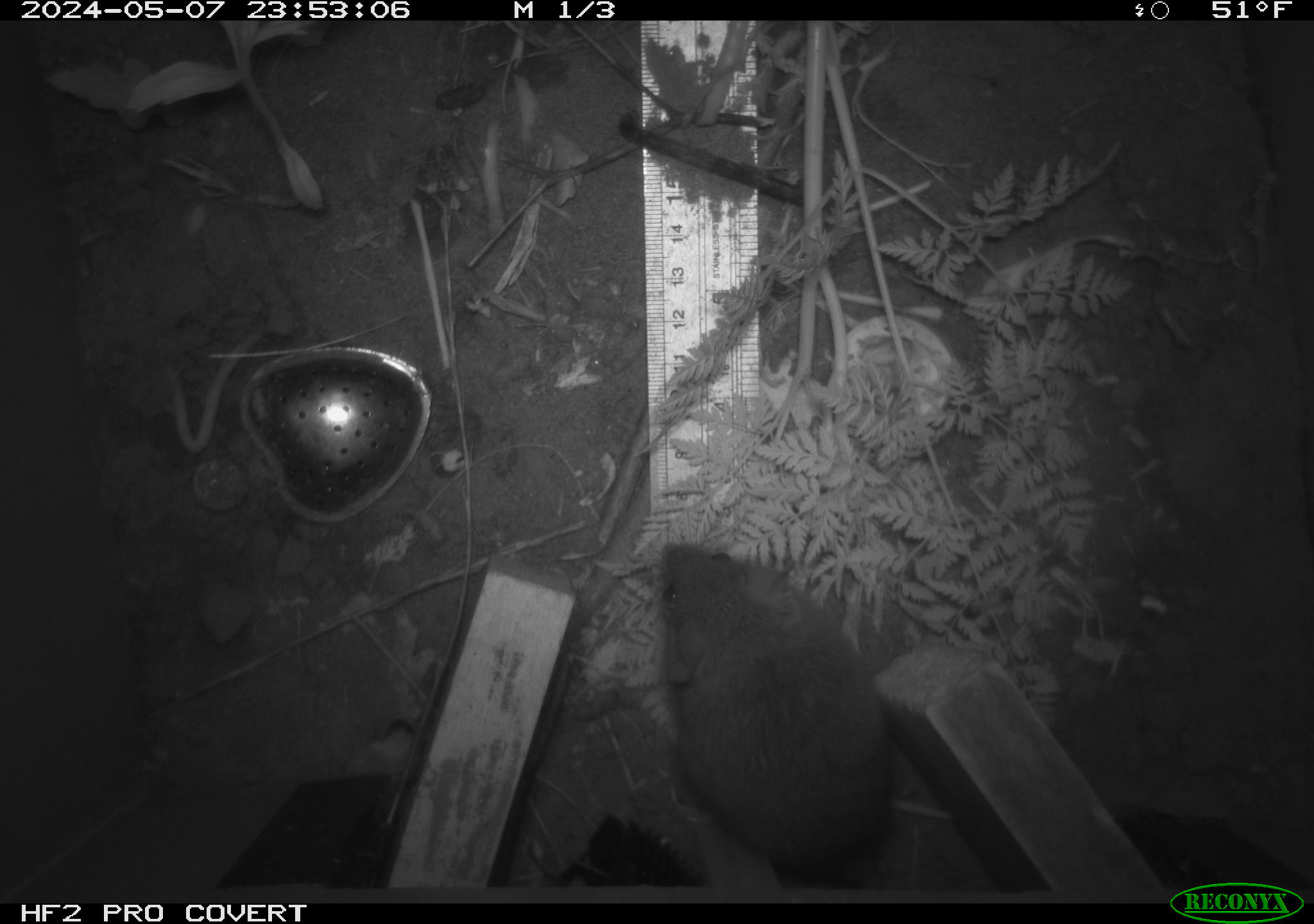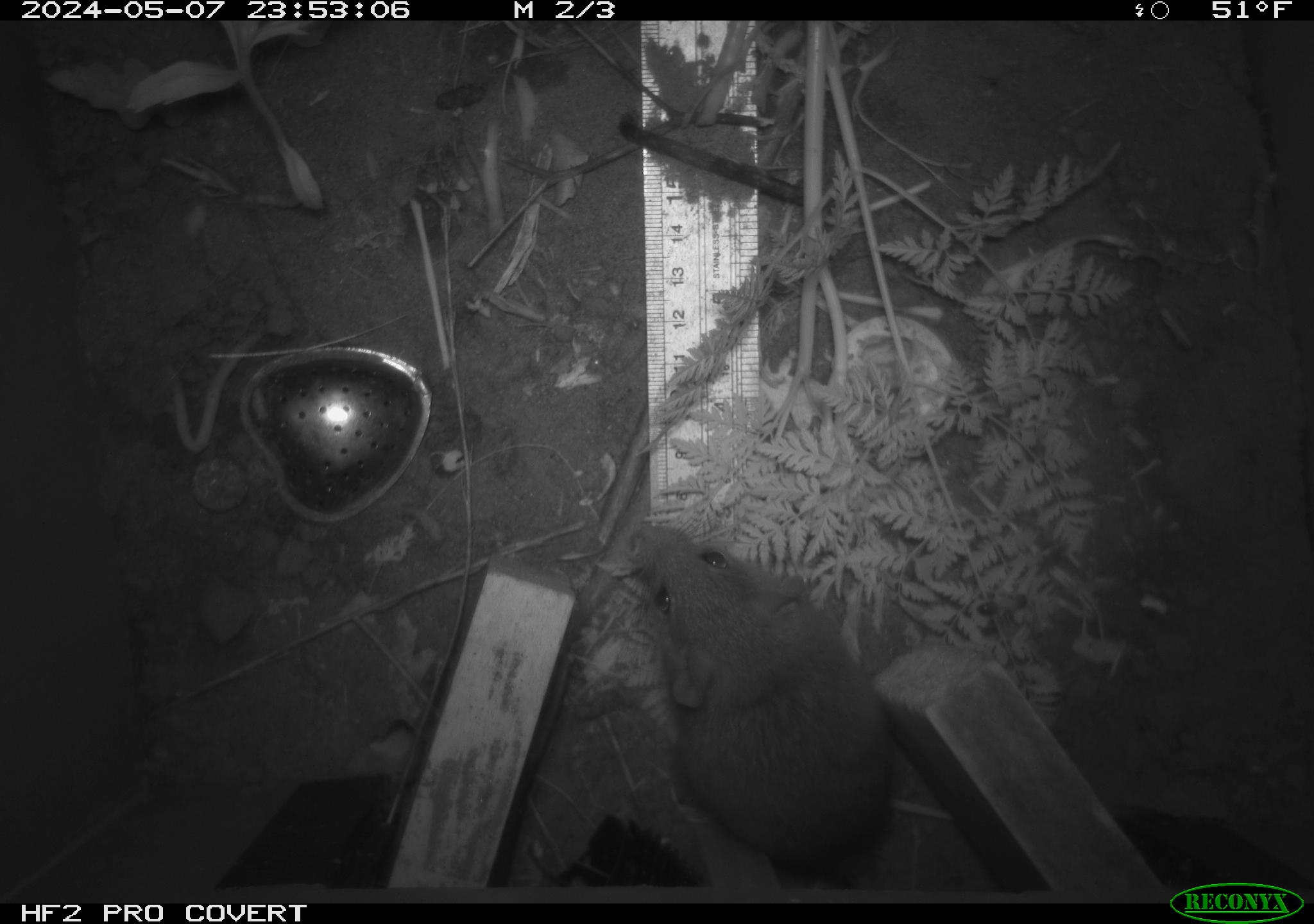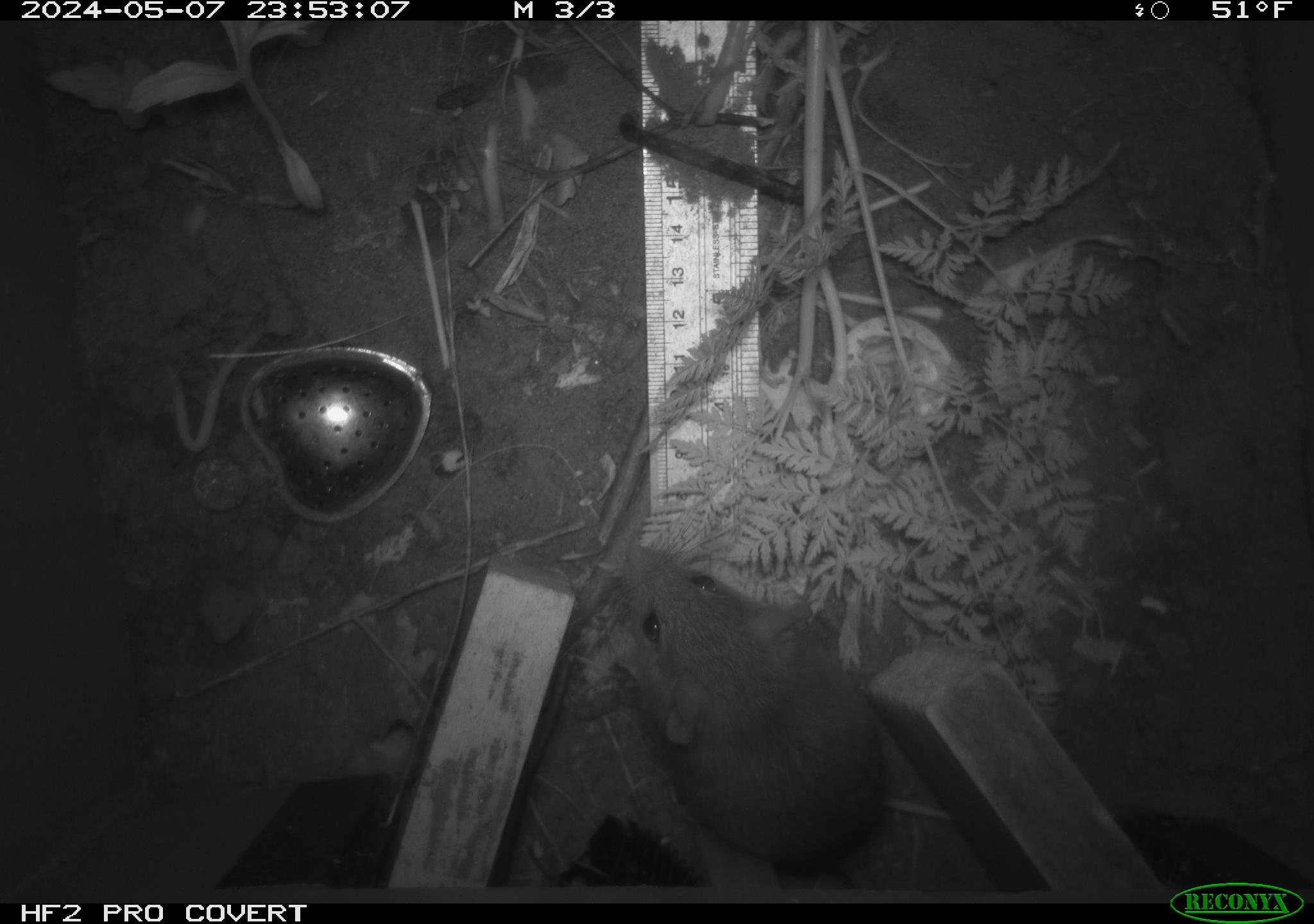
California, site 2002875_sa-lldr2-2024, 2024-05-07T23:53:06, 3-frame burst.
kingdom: Animalia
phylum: Chordata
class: Mammalia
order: Rodentia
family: Muridae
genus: Rattus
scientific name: Rattus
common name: rat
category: rattus species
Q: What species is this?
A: Rattus species (rat) (Rattus).